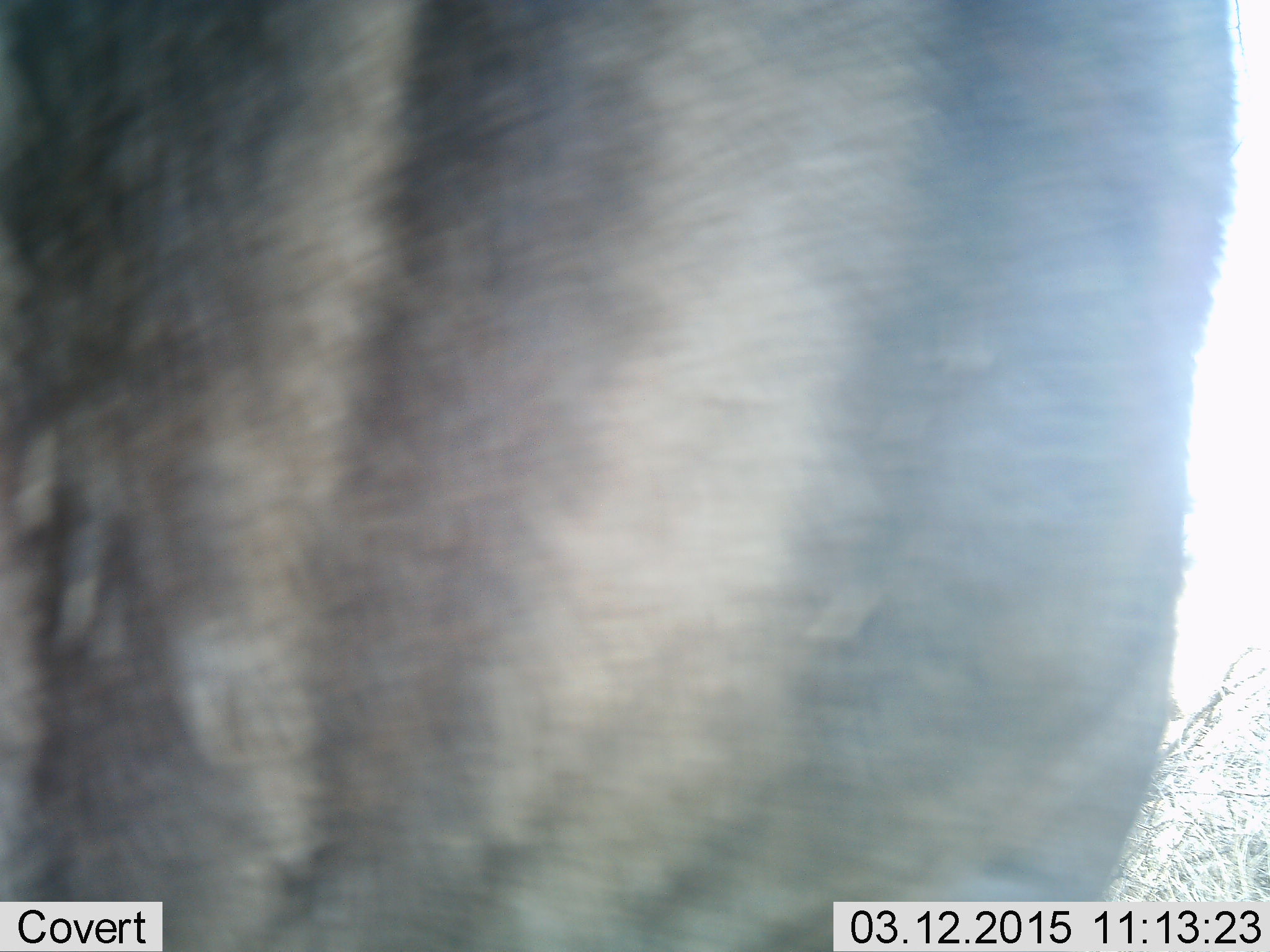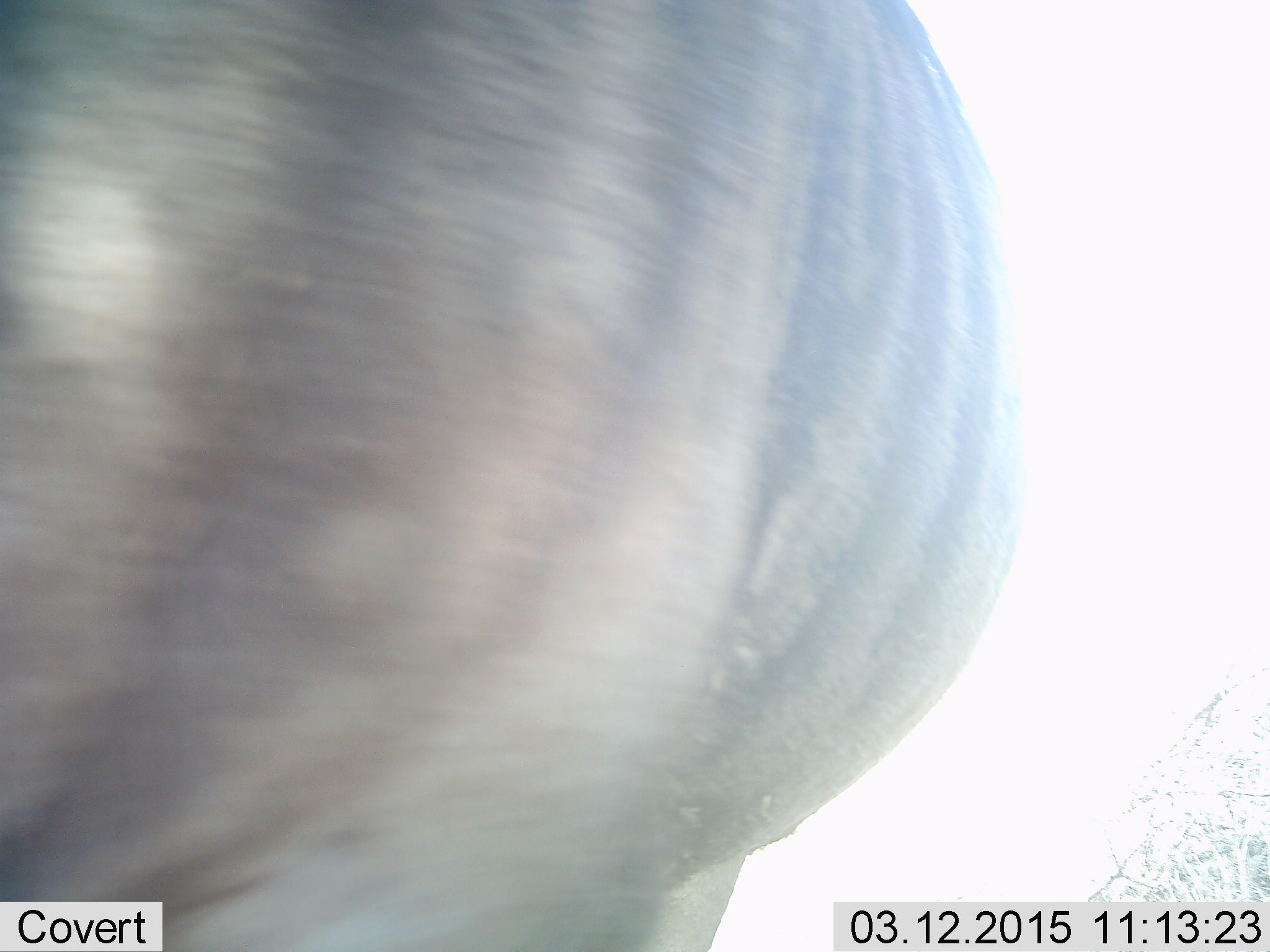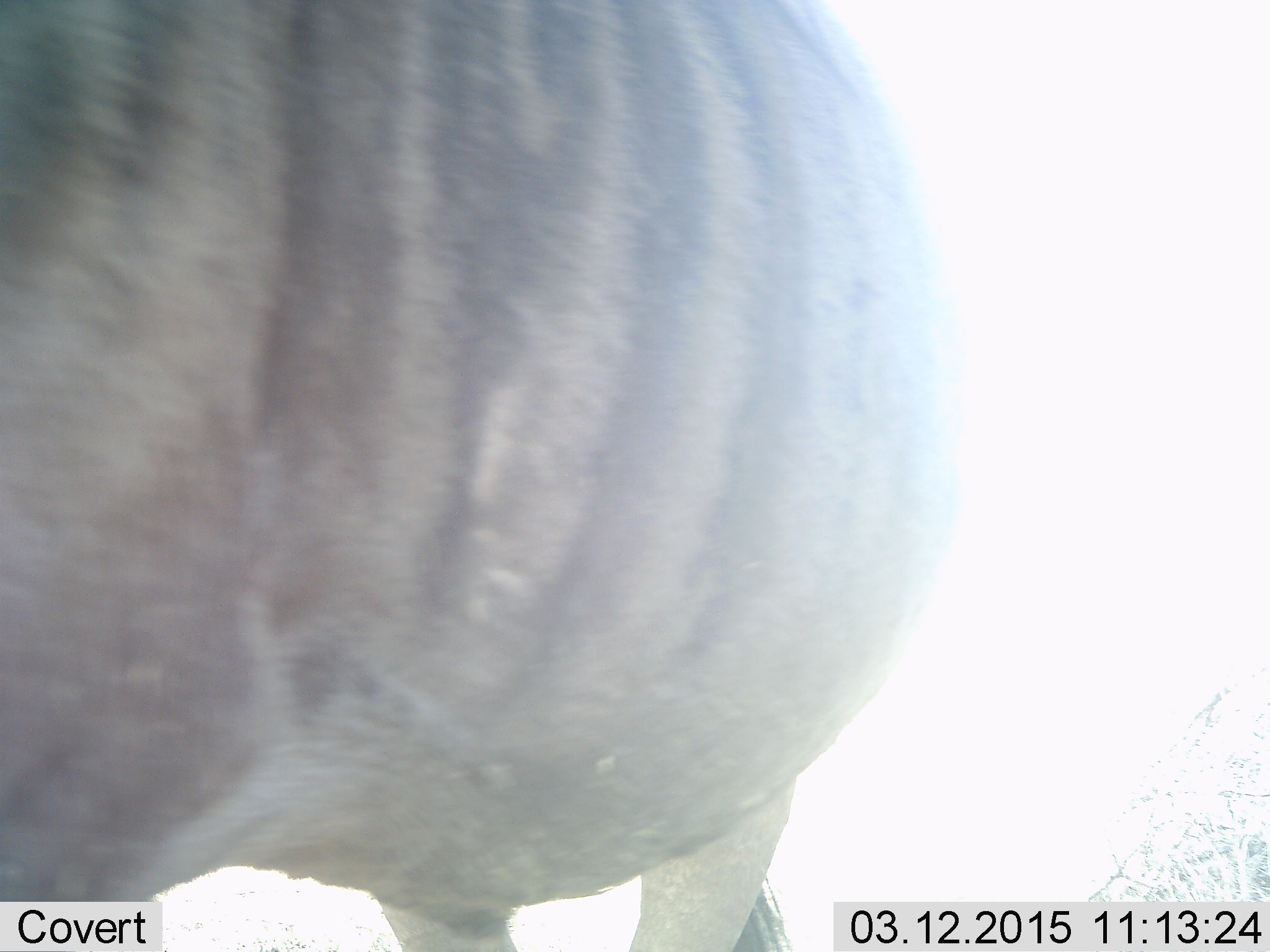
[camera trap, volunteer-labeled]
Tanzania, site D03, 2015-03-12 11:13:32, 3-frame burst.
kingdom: Animalia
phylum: Chordata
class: Mammalia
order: Artiodactyla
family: Bovidae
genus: Connochaetes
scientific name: Connochaetes taurinus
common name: blue wildebeest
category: wildebeest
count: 1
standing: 70%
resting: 0%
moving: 40%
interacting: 0%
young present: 0%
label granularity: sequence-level